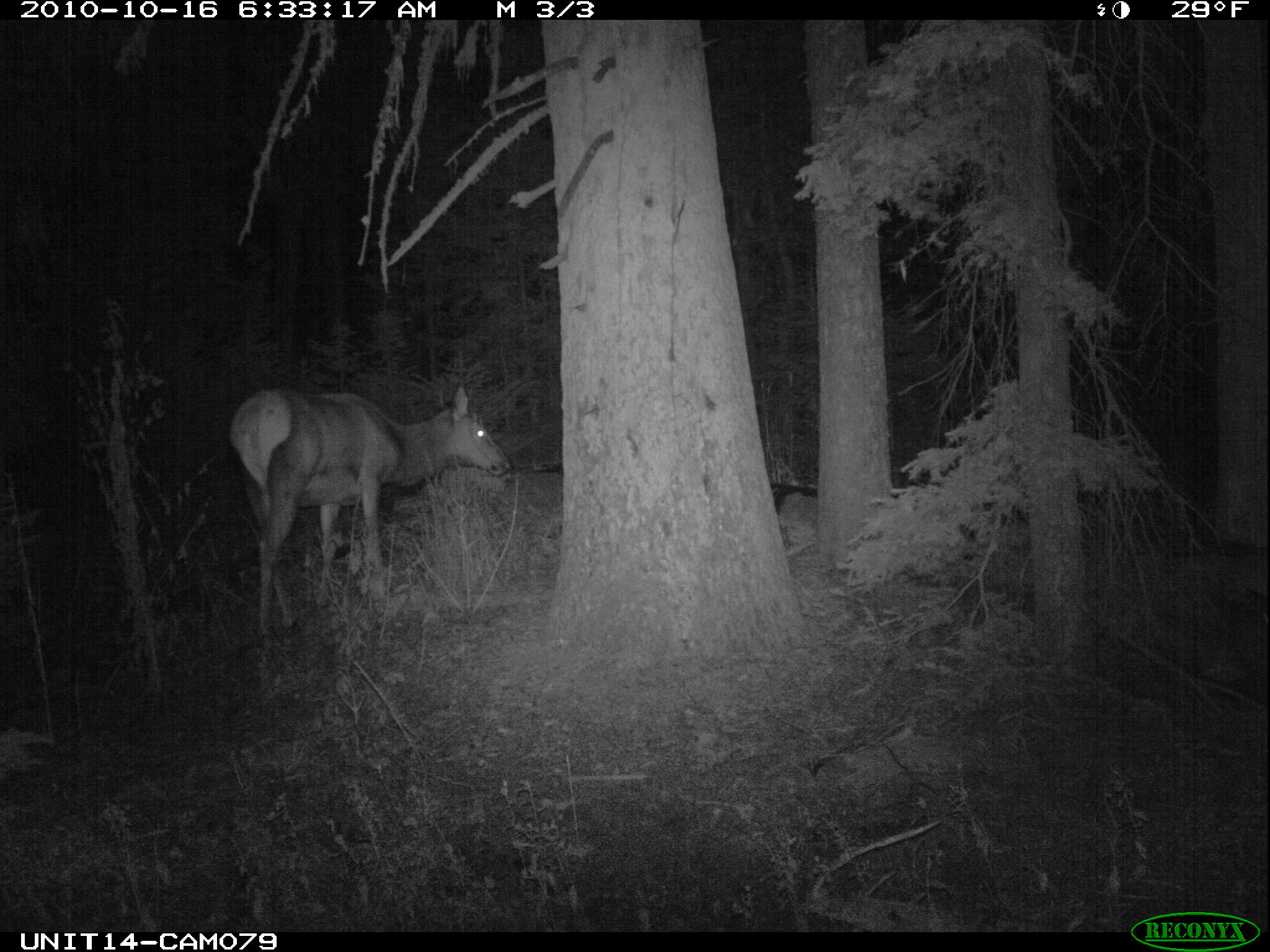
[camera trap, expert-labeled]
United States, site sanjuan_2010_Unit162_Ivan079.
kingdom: Animalia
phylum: Chordata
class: Mammalia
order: Artiodactyla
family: Cervidae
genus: Cervus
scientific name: Cervus elaphus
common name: red deer